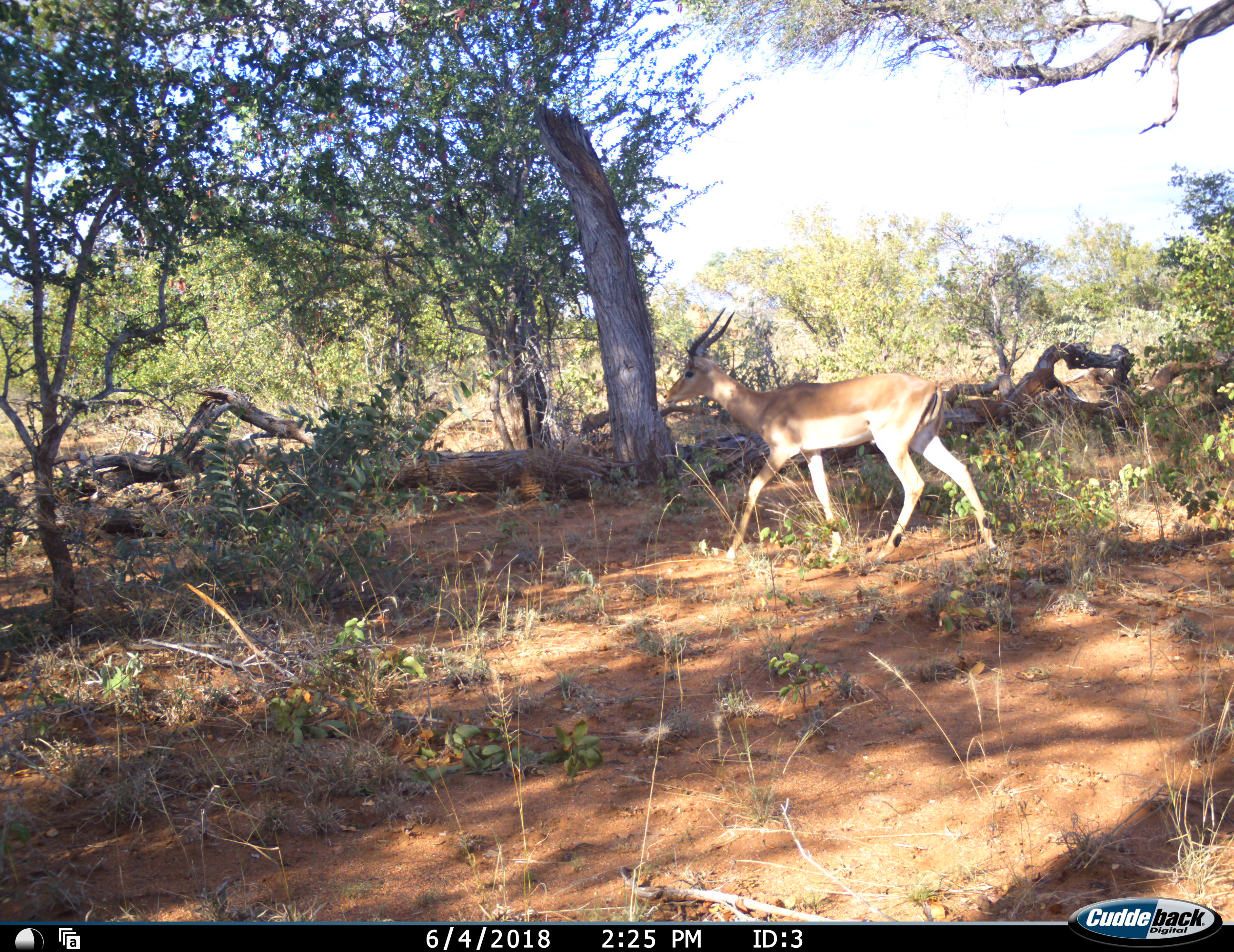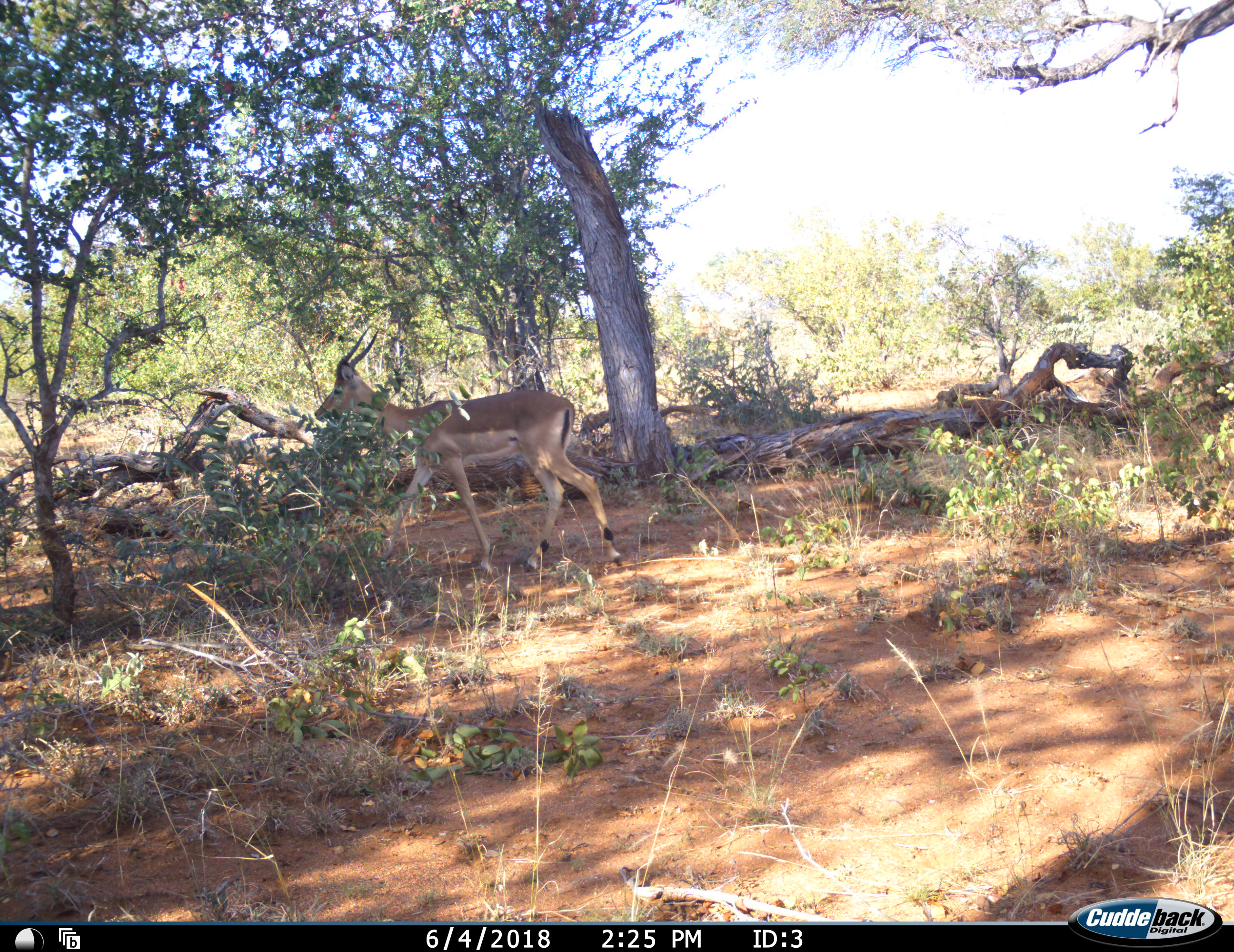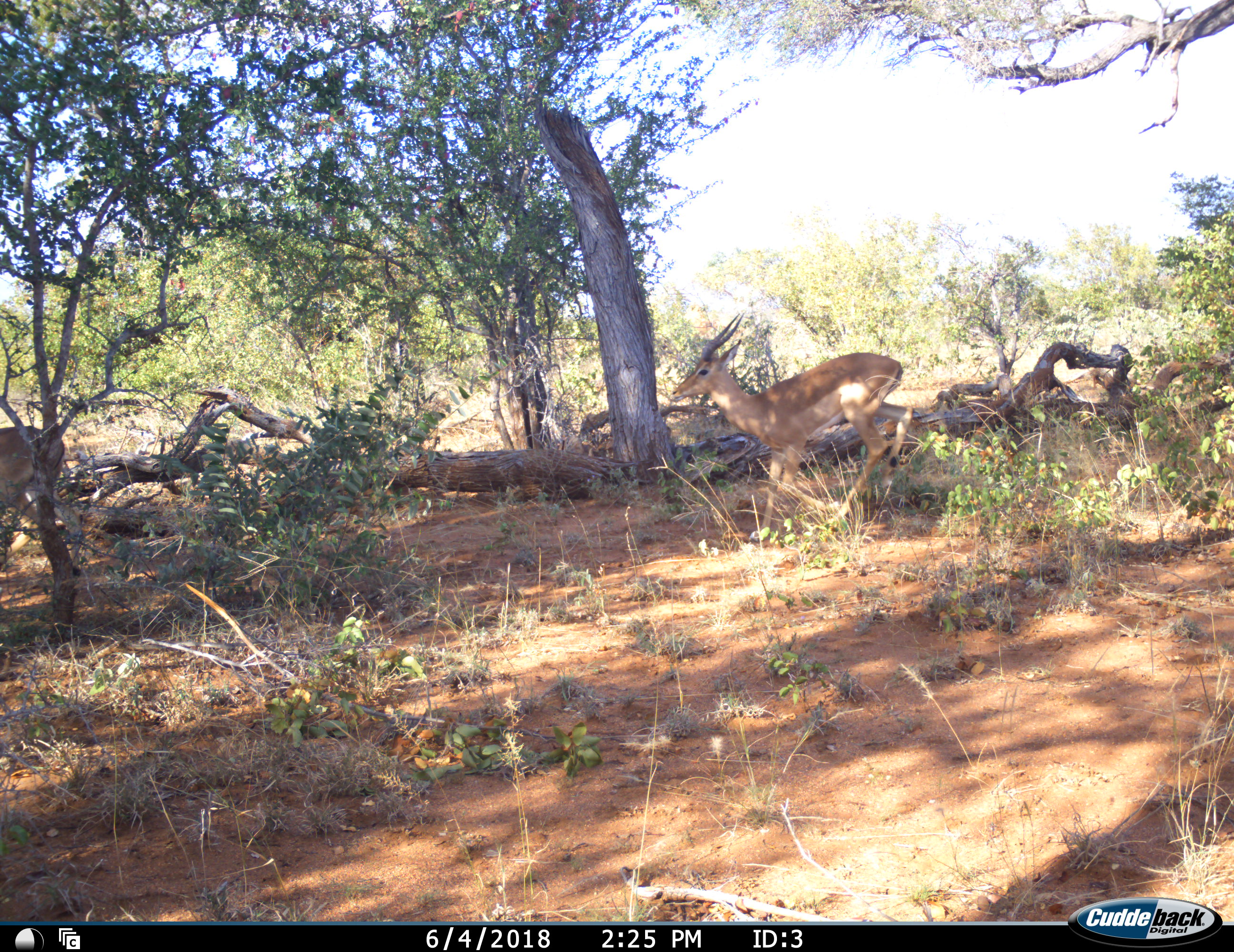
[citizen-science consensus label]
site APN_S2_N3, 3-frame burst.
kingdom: Animalia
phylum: Chordata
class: Mammalia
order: Artiodactyla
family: Bovidae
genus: Aepyceros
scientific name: Aepyceros melampus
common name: impala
Impala (Aepyceros melampus), count 2. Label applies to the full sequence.